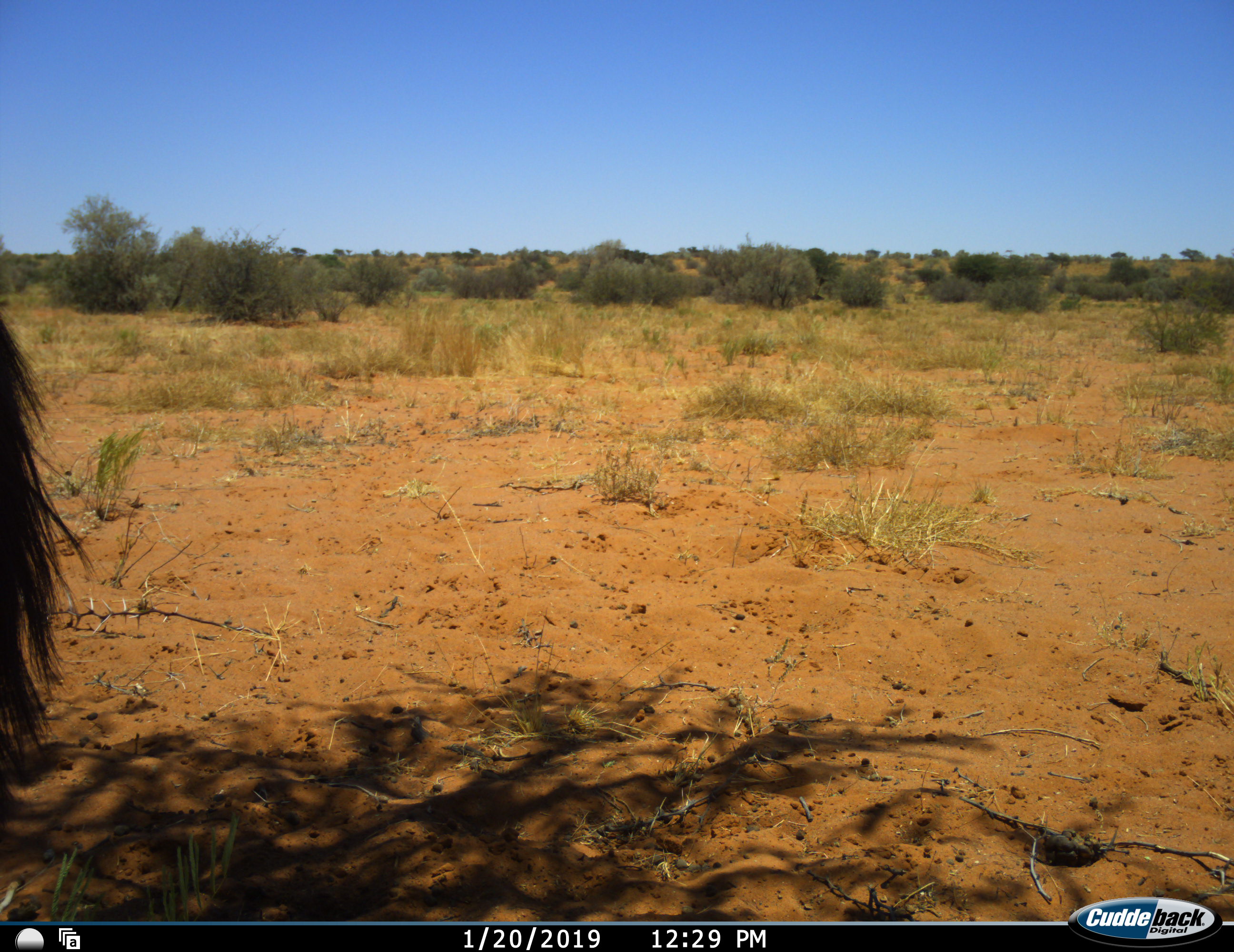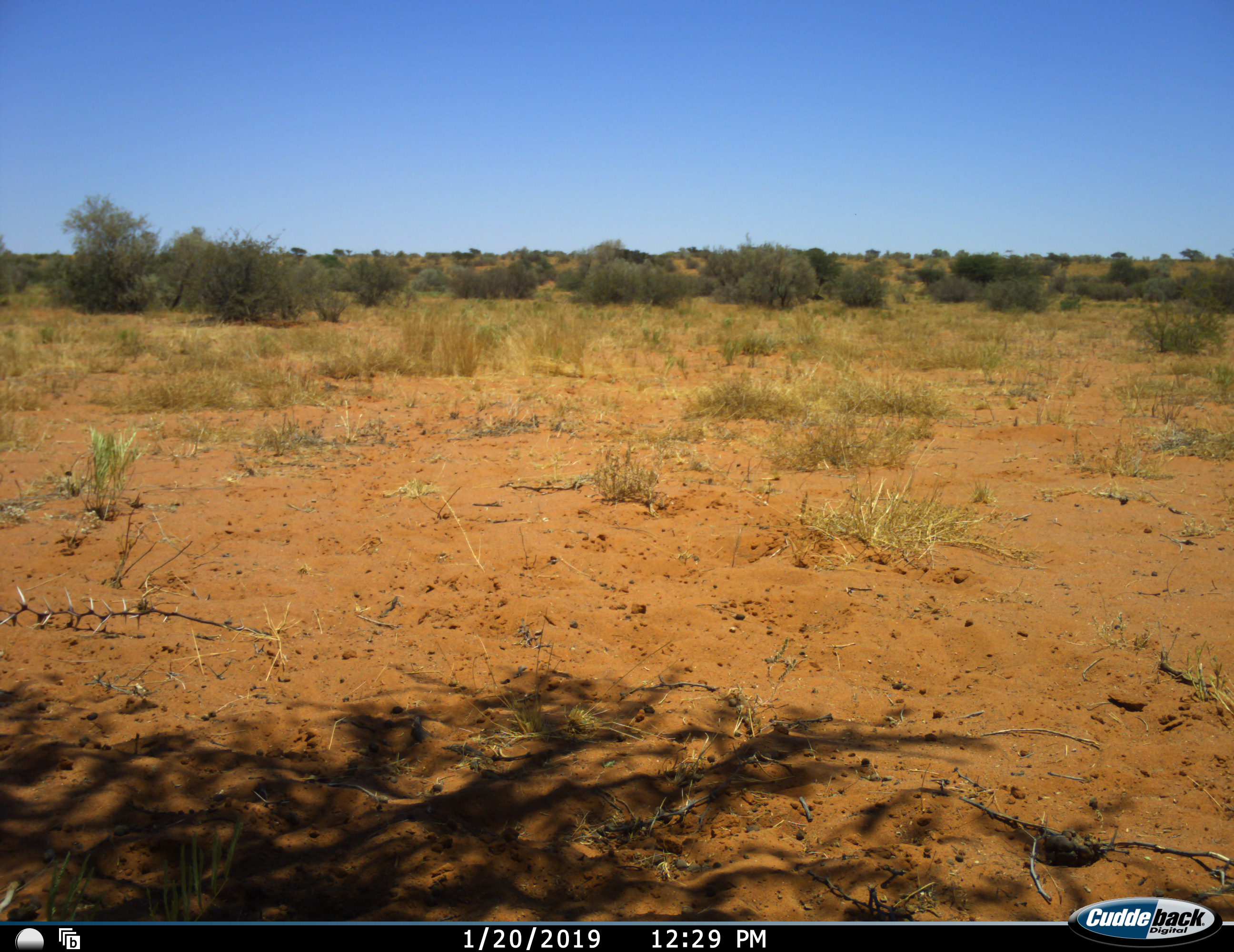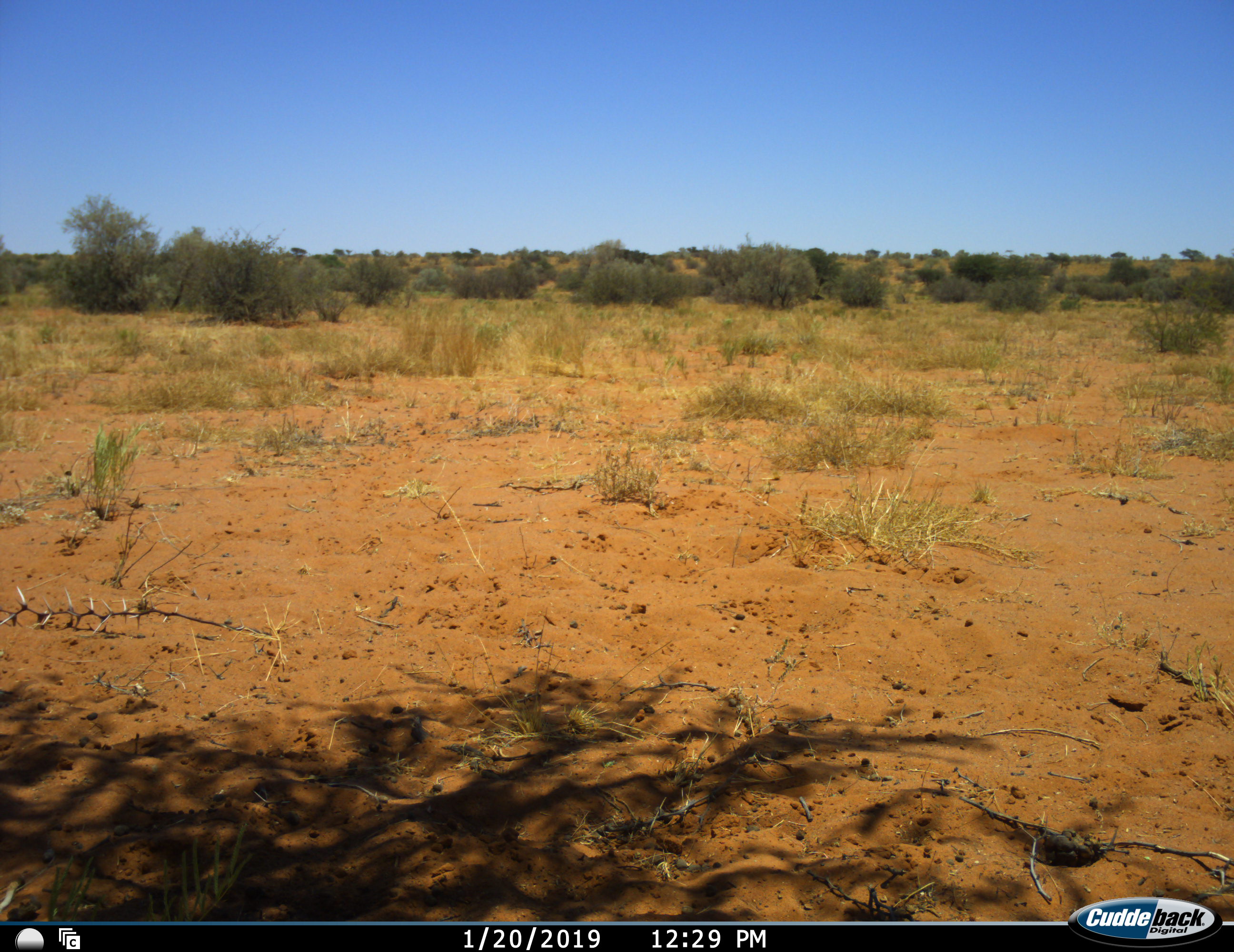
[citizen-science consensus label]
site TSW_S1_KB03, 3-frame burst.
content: unidentified animal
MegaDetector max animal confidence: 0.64